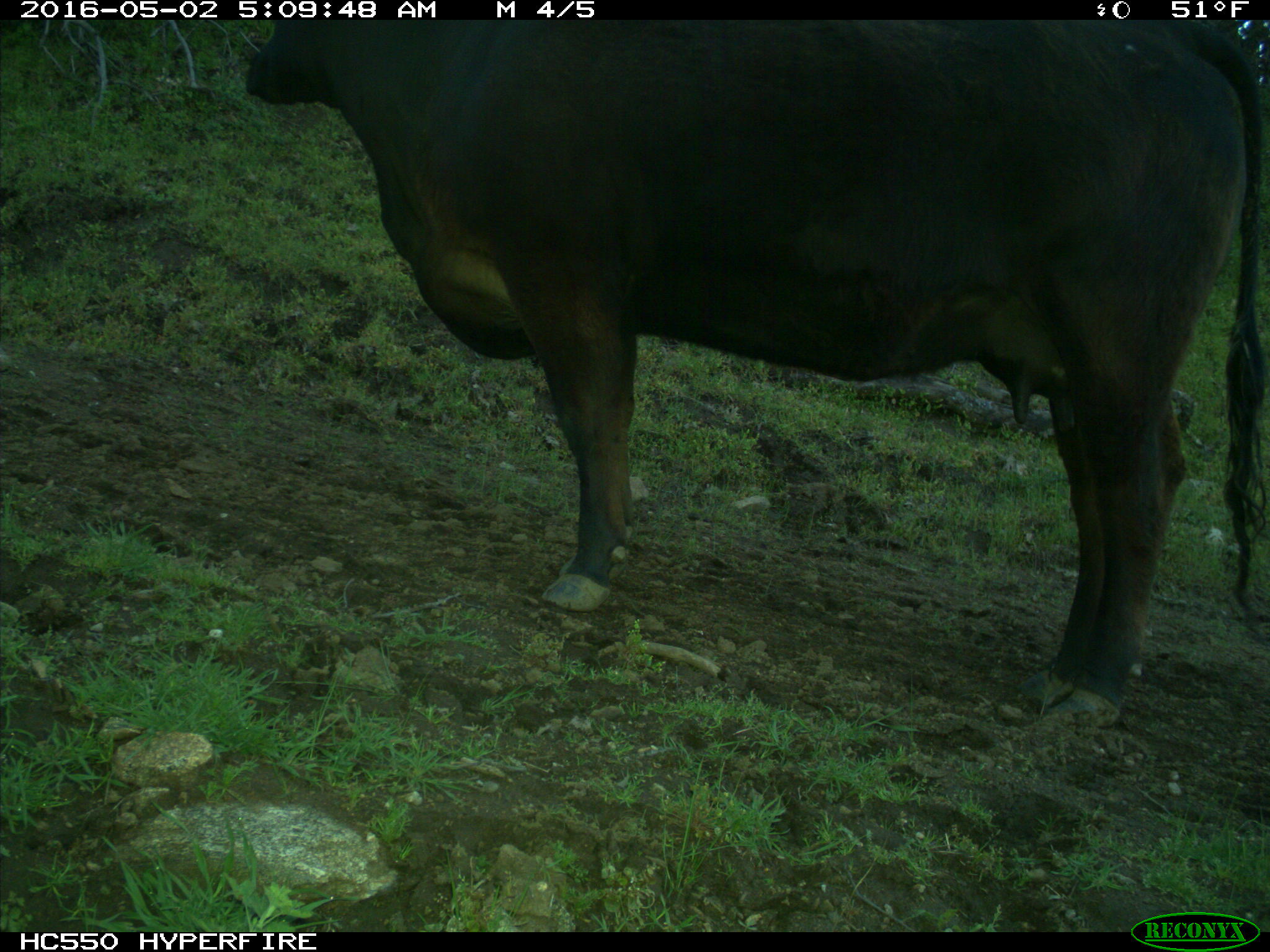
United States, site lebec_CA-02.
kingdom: Animalia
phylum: Chordata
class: Mammalia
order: Artiodactyla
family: Bovidae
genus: Bos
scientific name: Bos taurus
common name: domestic cow